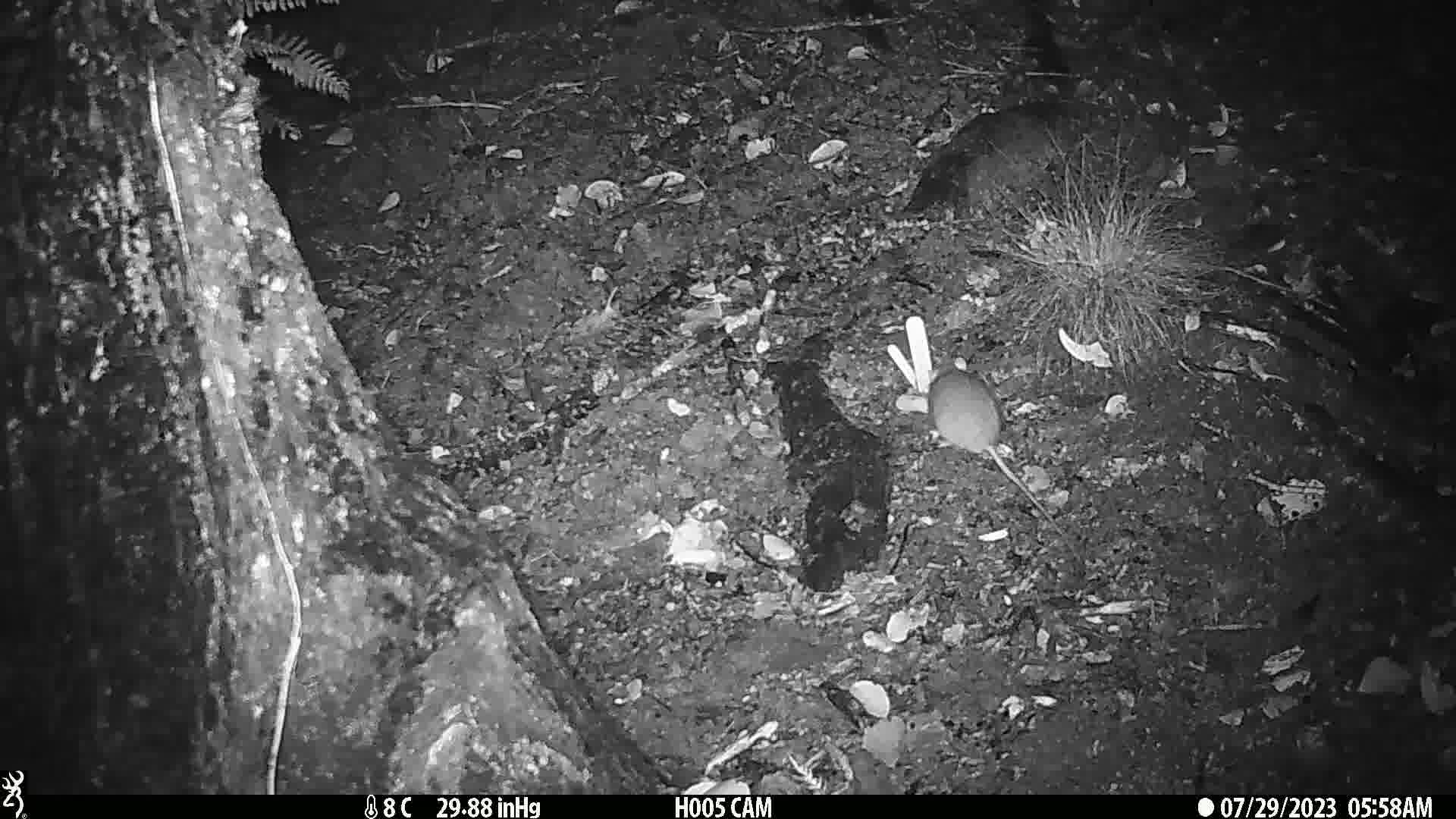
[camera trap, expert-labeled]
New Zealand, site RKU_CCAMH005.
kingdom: Animalia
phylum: Chordata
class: Mammalia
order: Rodentia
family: Muridae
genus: Rattus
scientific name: Rattus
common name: rat